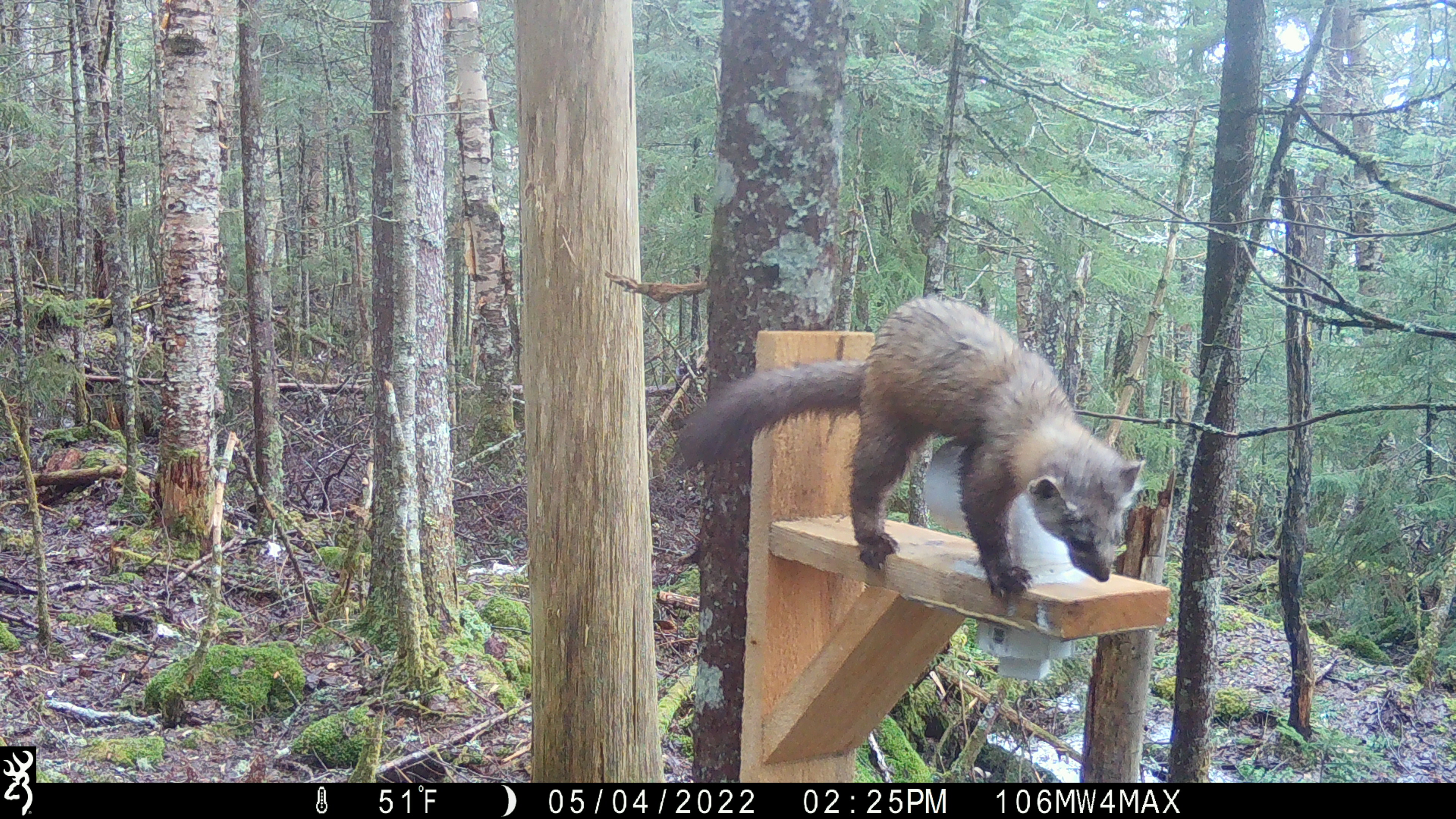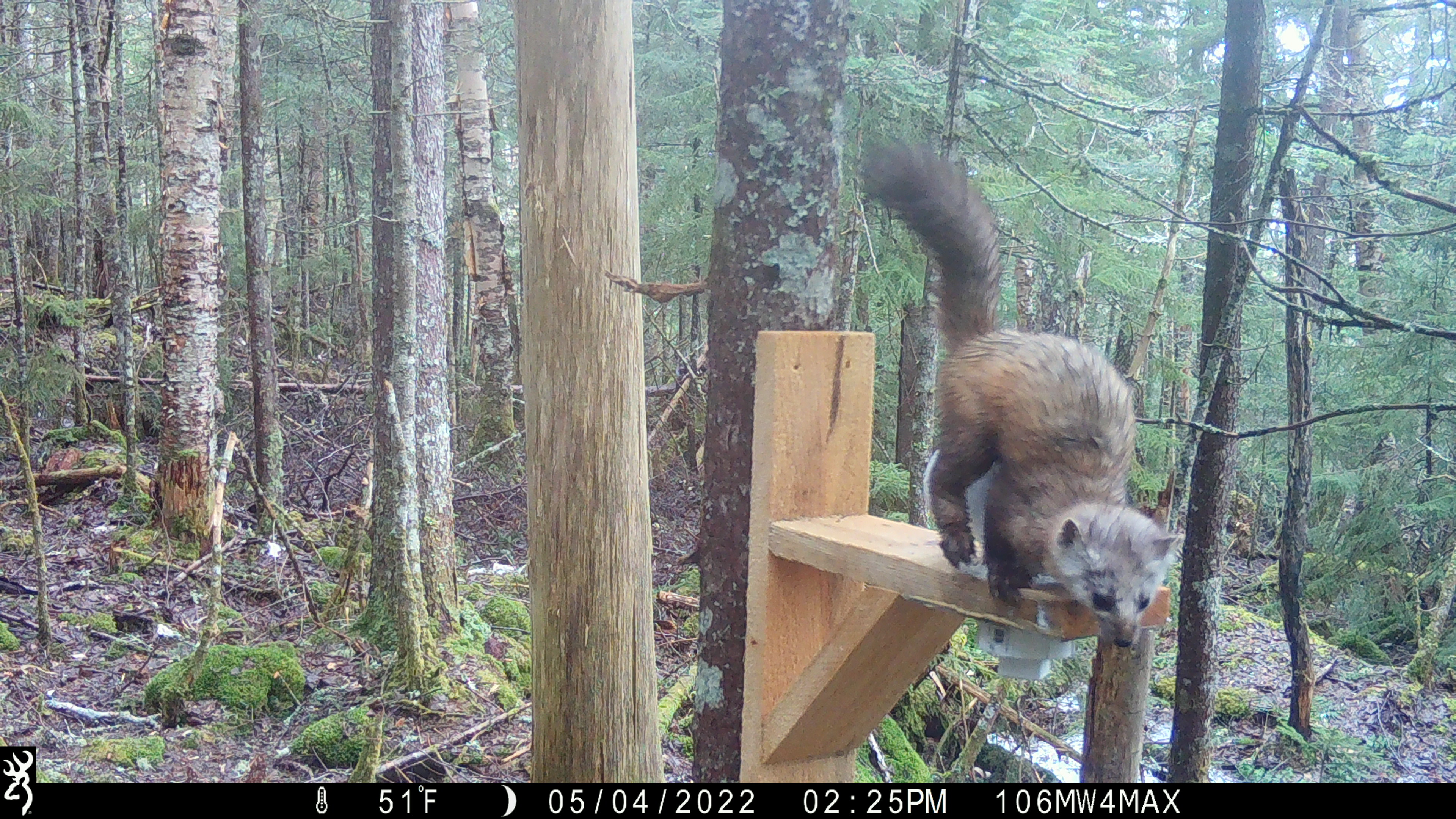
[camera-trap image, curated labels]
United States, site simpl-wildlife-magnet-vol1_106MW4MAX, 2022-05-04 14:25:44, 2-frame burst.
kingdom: Animalia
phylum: Chordata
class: Mammalia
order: Carnivora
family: Mustelidae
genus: Martes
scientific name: Martes americana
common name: american marten